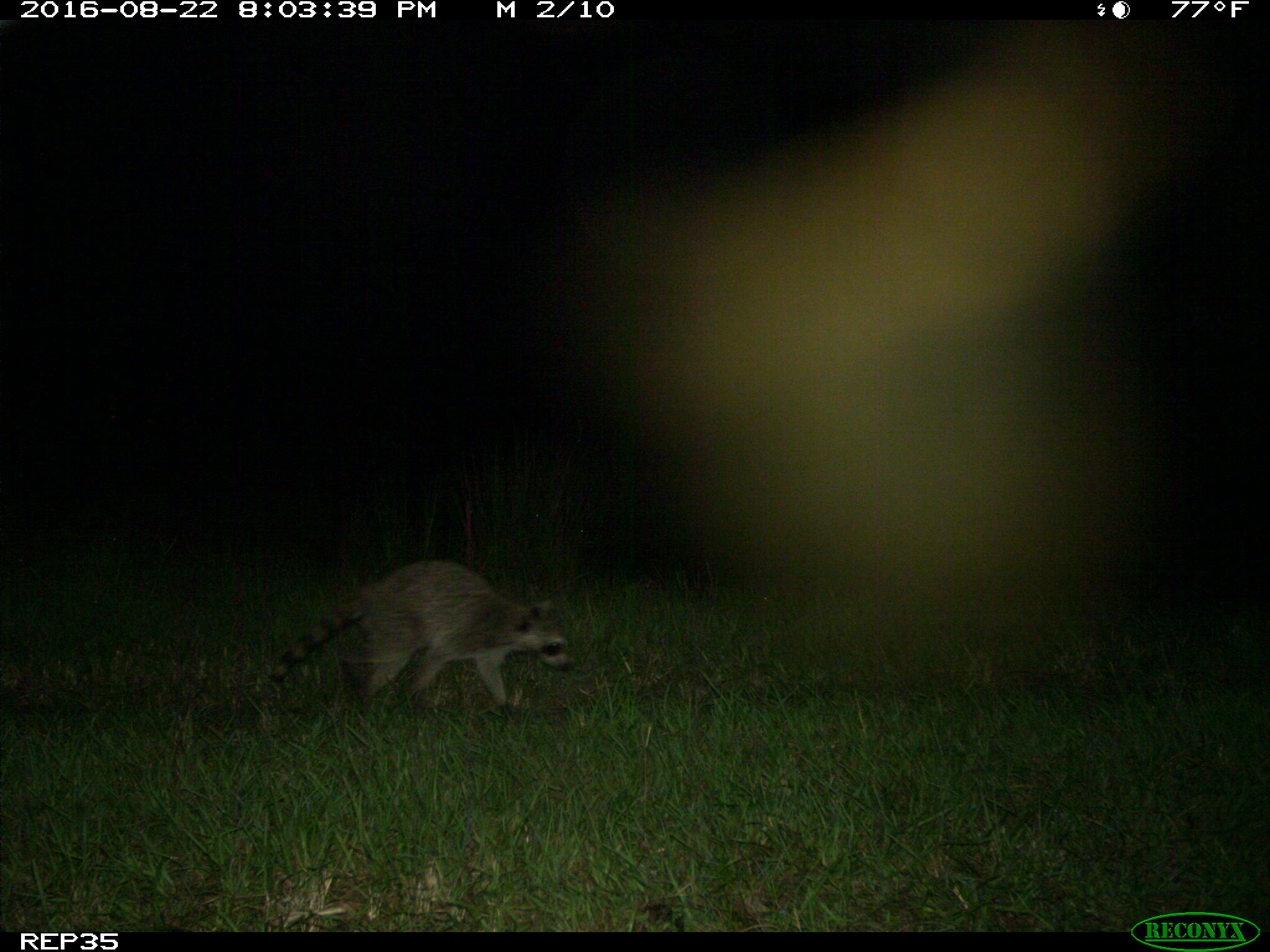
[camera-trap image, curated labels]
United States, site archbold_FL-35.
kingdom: Animalia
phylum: Chordata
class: Mammalia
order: Carnivora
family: Procyonidae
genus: Procyon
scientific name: Procyon lotor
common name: common raccoon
Procyon lotor (common raccoon).